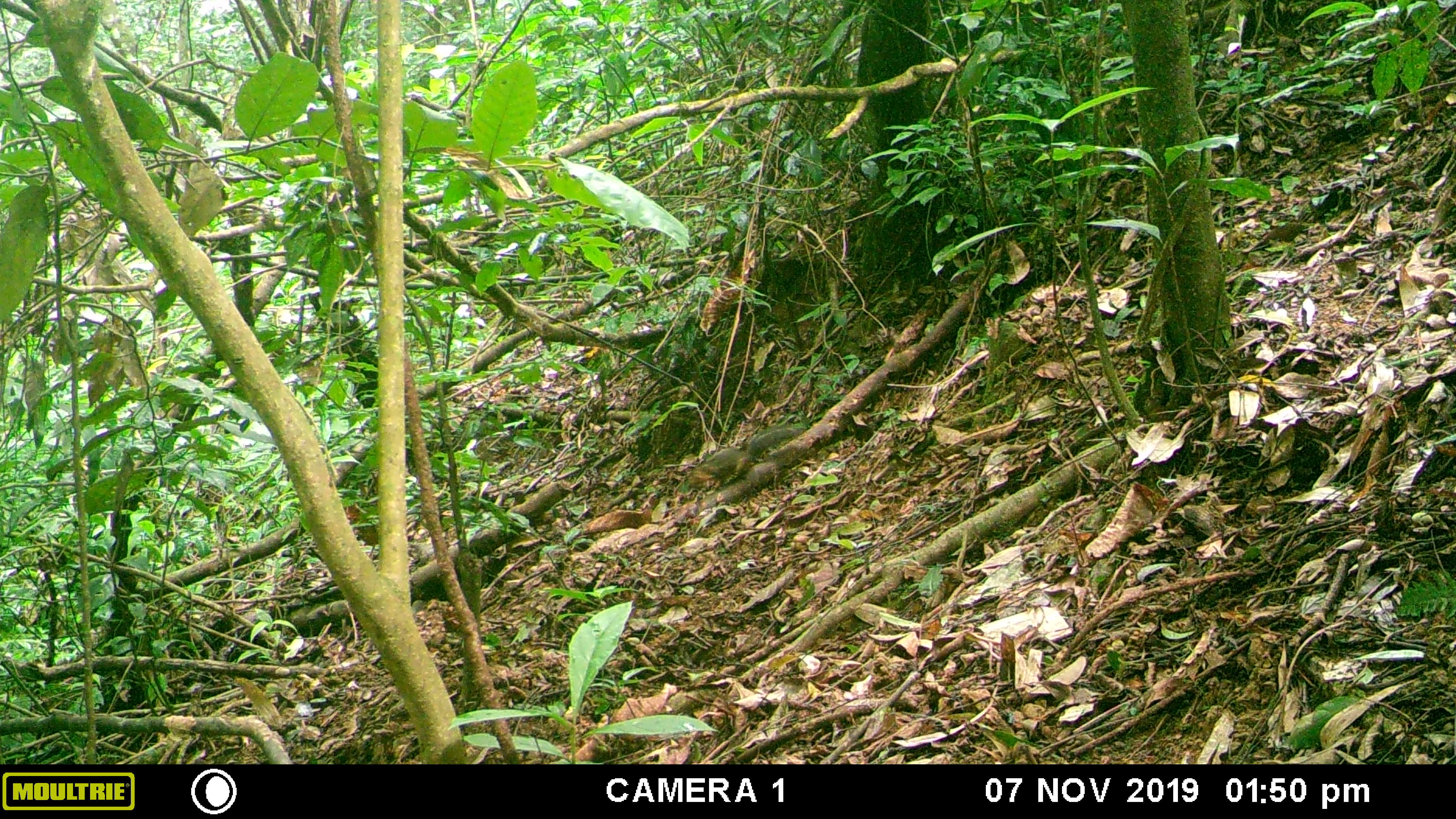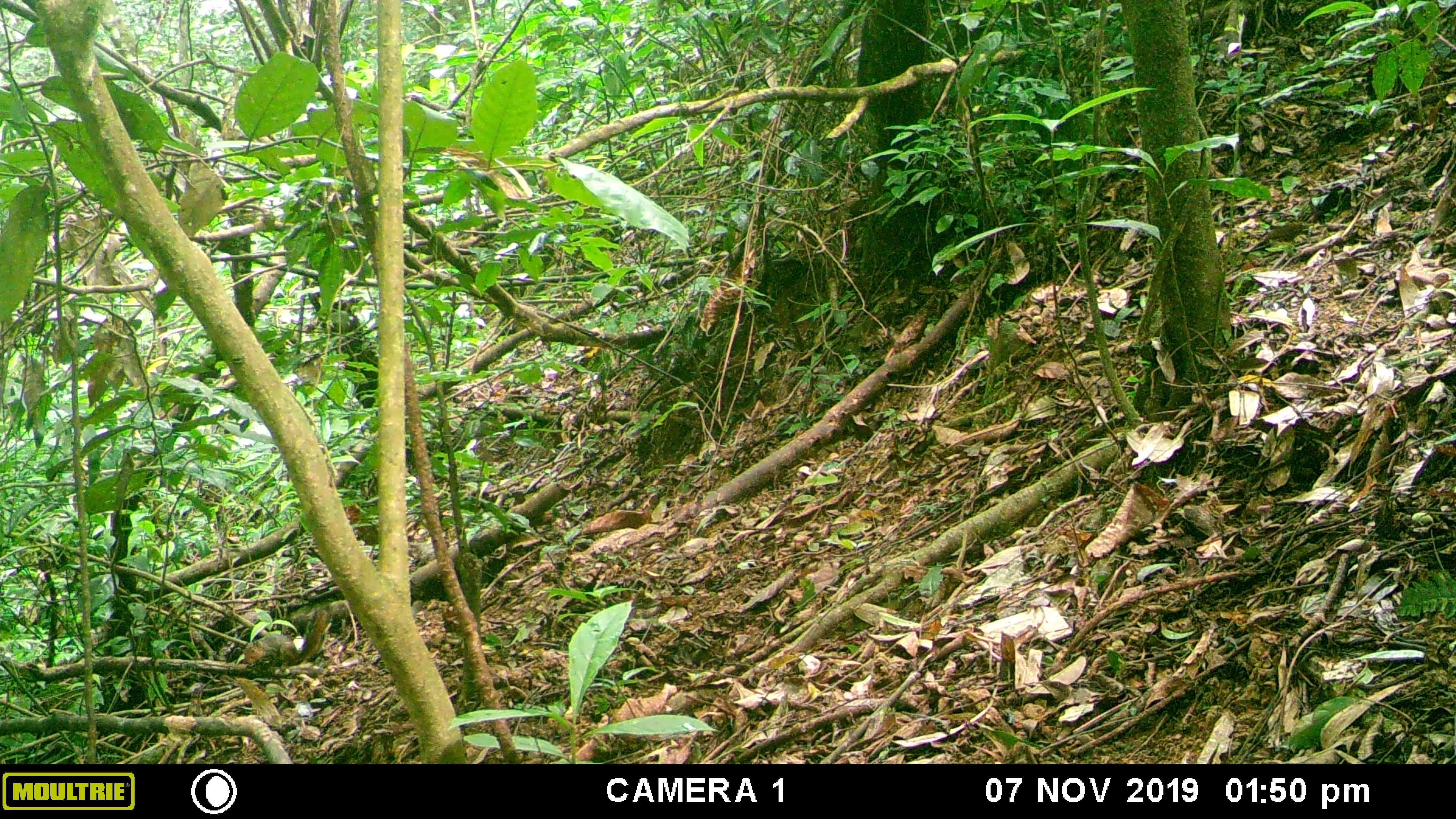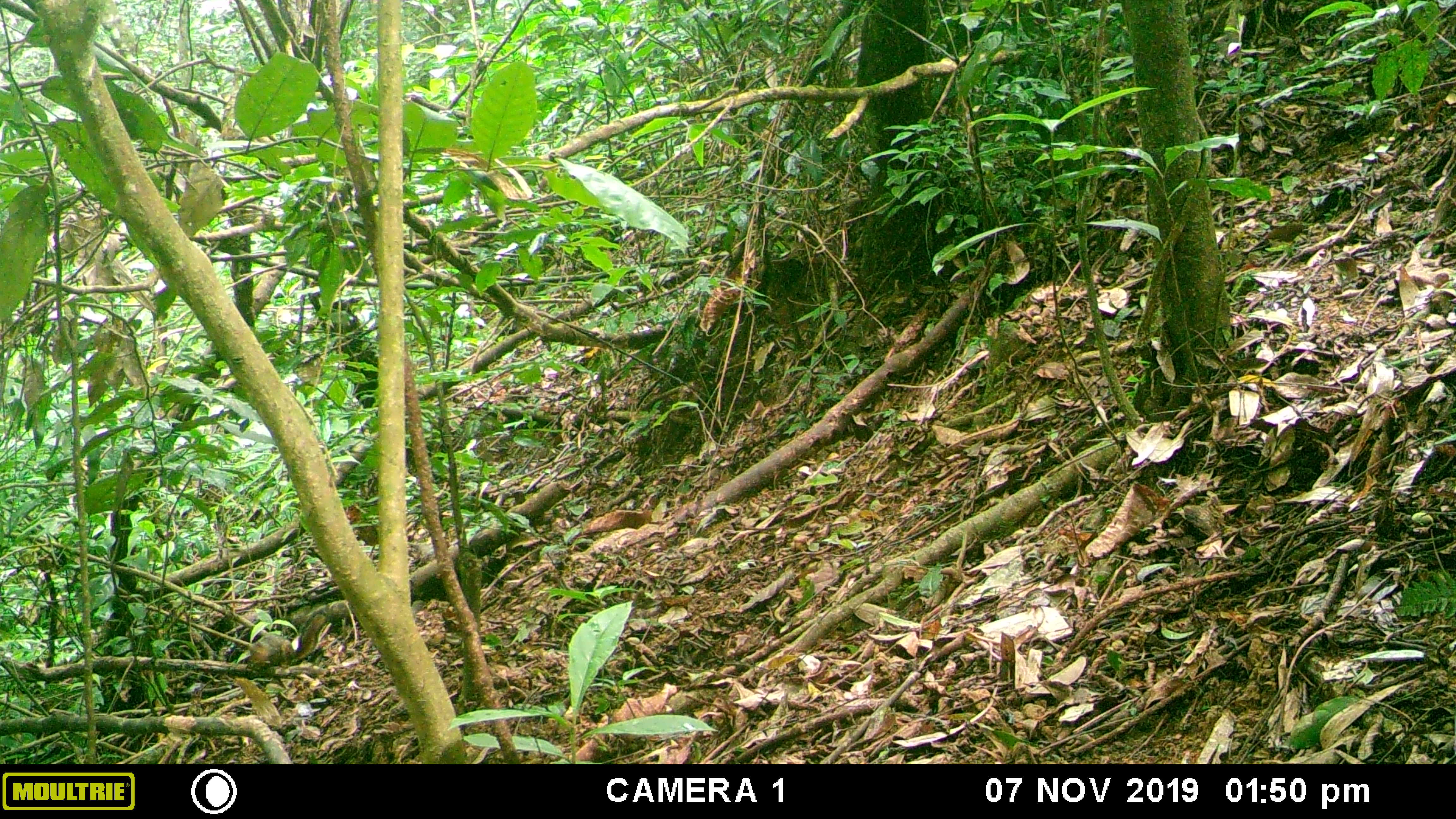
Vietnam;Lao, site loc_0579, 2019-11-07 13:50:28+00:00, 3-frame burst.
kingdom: Animalia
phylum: Chordata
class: Mammalia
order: Rodentia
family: Sciuridae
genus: Dremomys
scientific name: Dremomys rufigenis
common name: red-cheeked squirrel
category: red cheeked squirrel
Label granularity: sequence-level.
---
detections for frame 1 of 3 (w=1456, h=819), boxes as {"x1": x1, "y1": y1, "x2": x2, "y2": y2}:
red cheeked squirrel: {"x1": 685, "y1": 426, "x2": 804, "y2": 489}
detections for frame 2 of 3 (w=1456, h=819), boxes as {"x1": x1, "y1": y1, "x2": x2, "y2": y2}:
red cheeked squirrel: {"x1": 243, "y1": 604, "x2": 338, "y2": 667}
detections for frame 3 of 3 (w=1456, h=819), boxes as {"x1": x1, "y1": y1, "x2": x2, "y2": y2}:
red cheeked squirrel: {"x1": 247, "y1": 614, "x2": 326, "y2": 668}